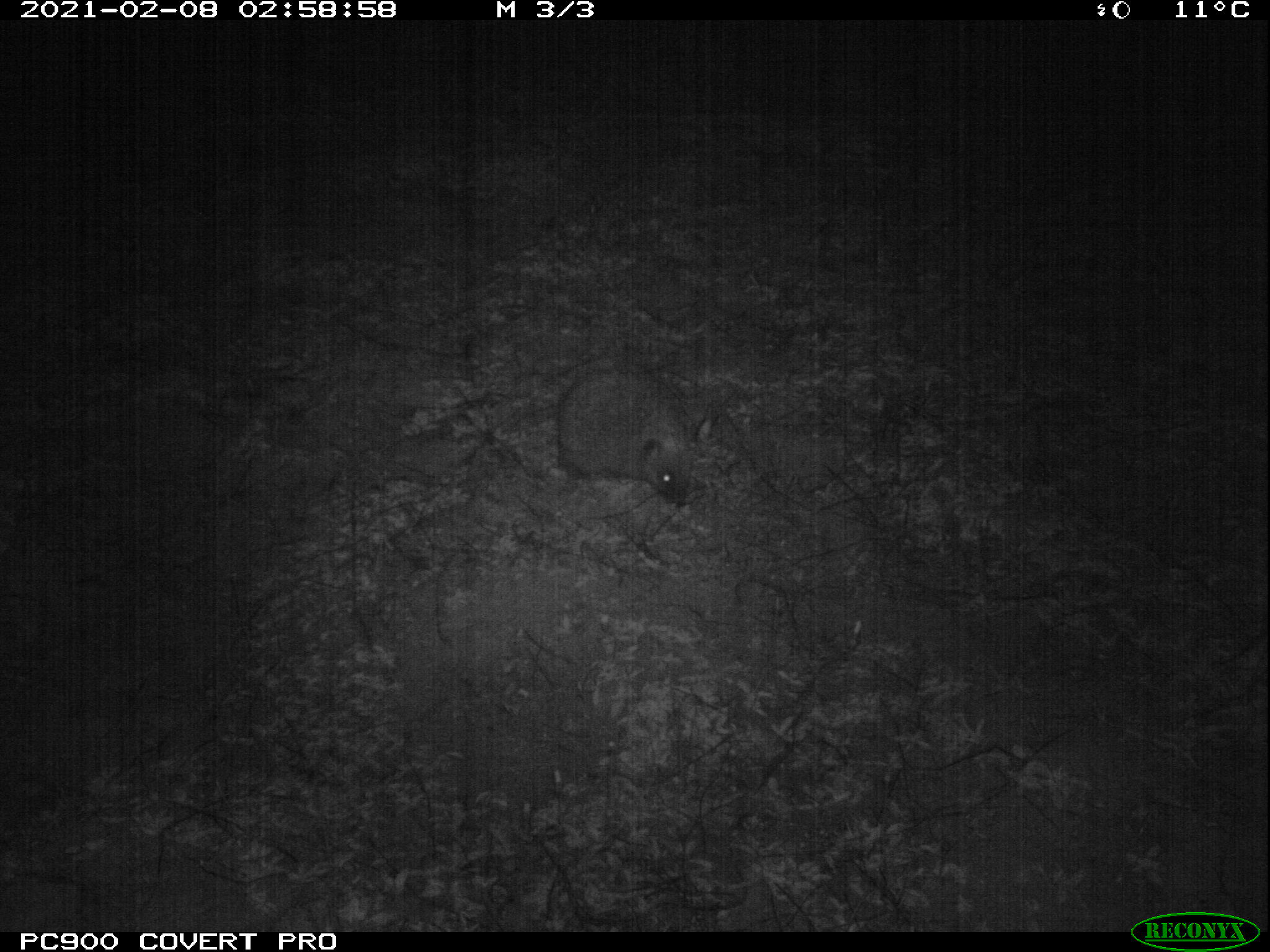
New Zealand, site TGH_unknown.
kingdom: Animalia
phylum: Chordata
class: Mammalia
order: Eulipotyphla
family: Erinaceidae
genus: Erinaceus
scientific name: Erinaceus europaeus europaeus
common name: european hedgehog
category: hedgehog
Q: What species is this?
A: Hedgehog (european hedgehog) (Erinaceus europaeus europaeus).